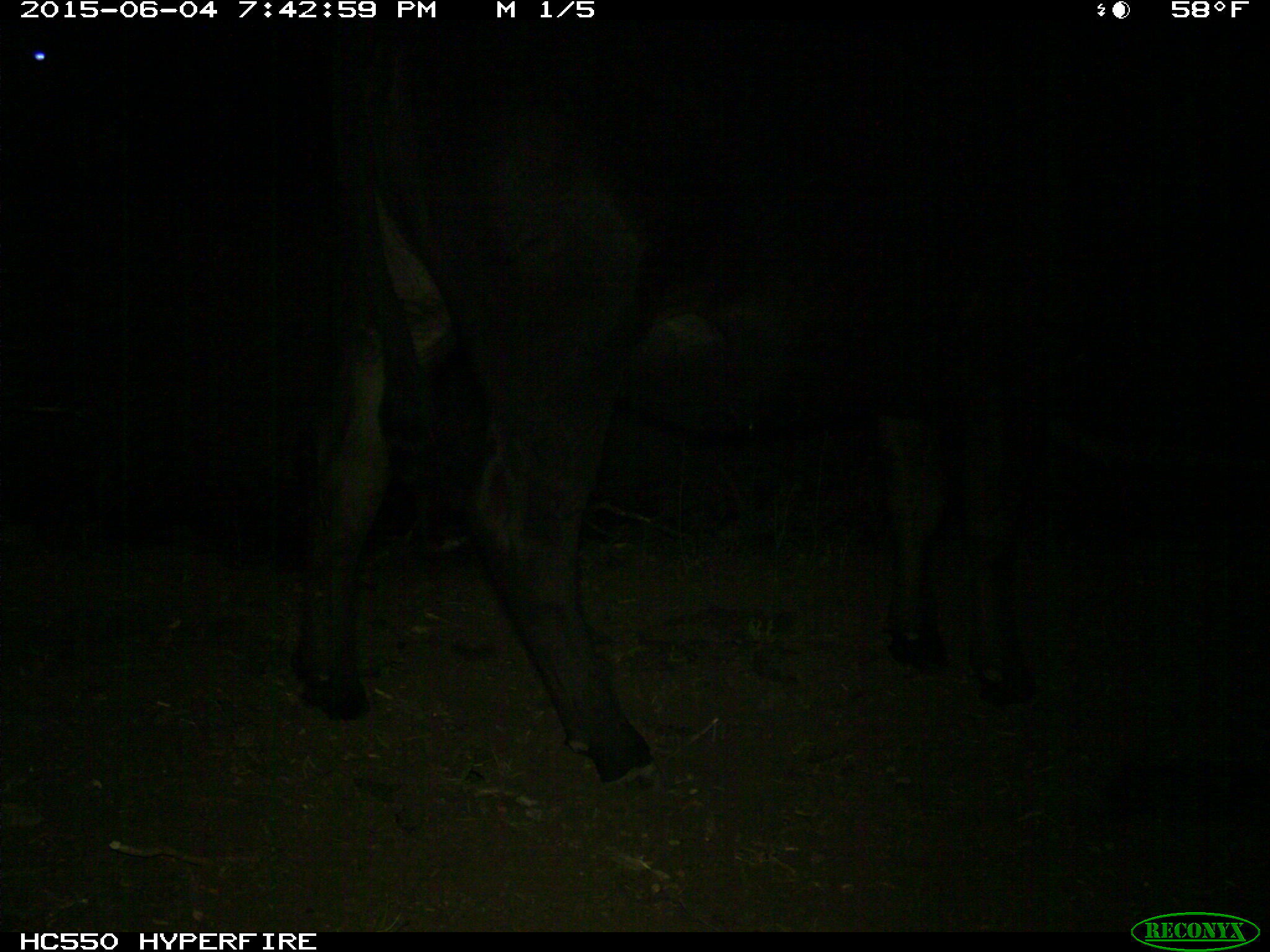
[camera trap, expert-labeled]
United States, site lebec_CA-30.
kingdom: Animalia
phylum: Chordata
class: Mammalia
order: Artiodactyla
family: Bovidae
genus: Bos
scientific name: Bos taurus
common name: domestic cow